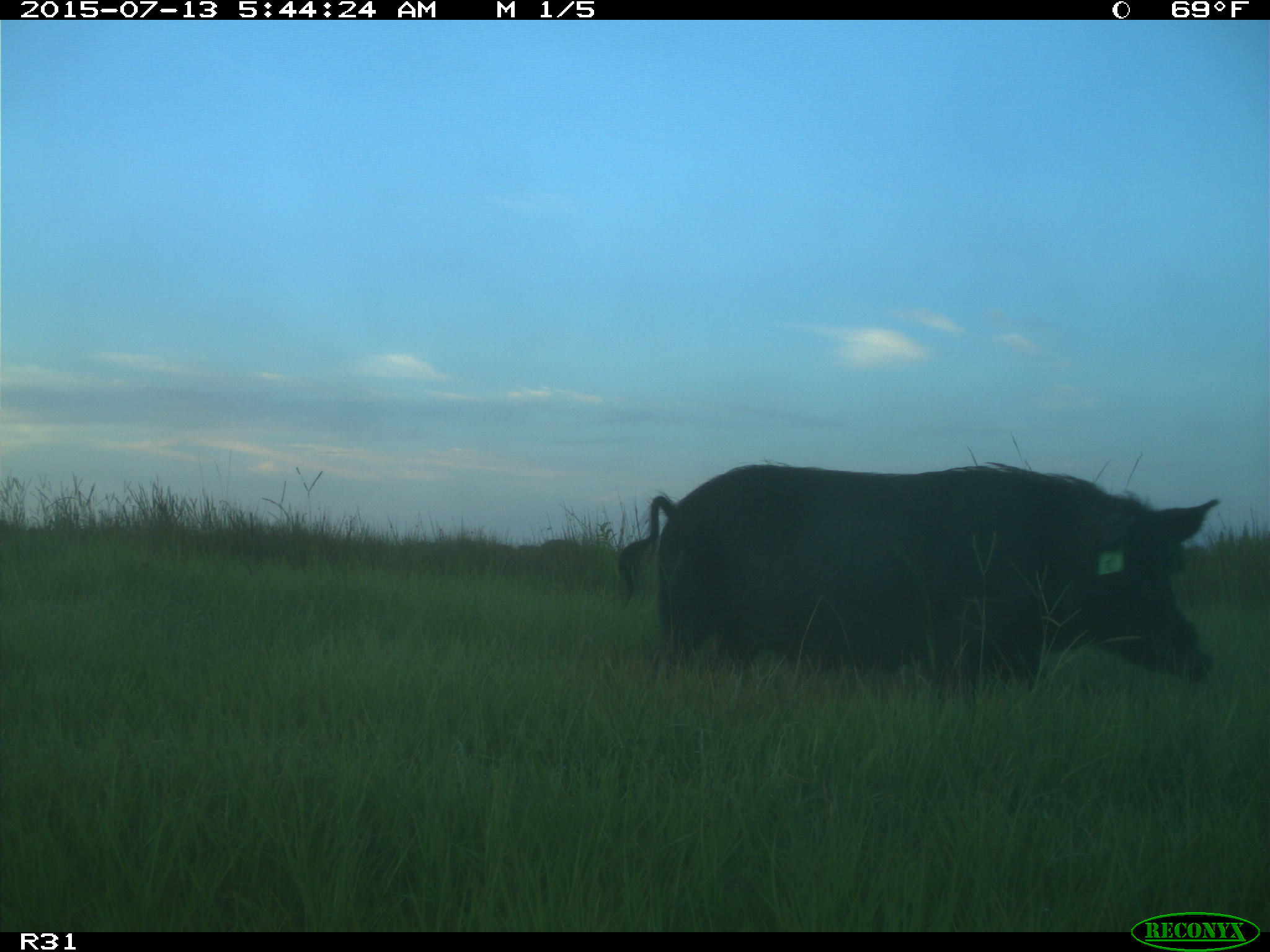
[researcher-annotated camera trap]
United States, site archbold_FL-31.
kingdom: Animalia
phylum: Chordata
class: Mammalia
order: Artiodactyla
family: Suidae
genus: Sus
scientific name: Sus scrofa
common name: wild boar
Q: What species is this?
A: Sus scrofa (wild boar).